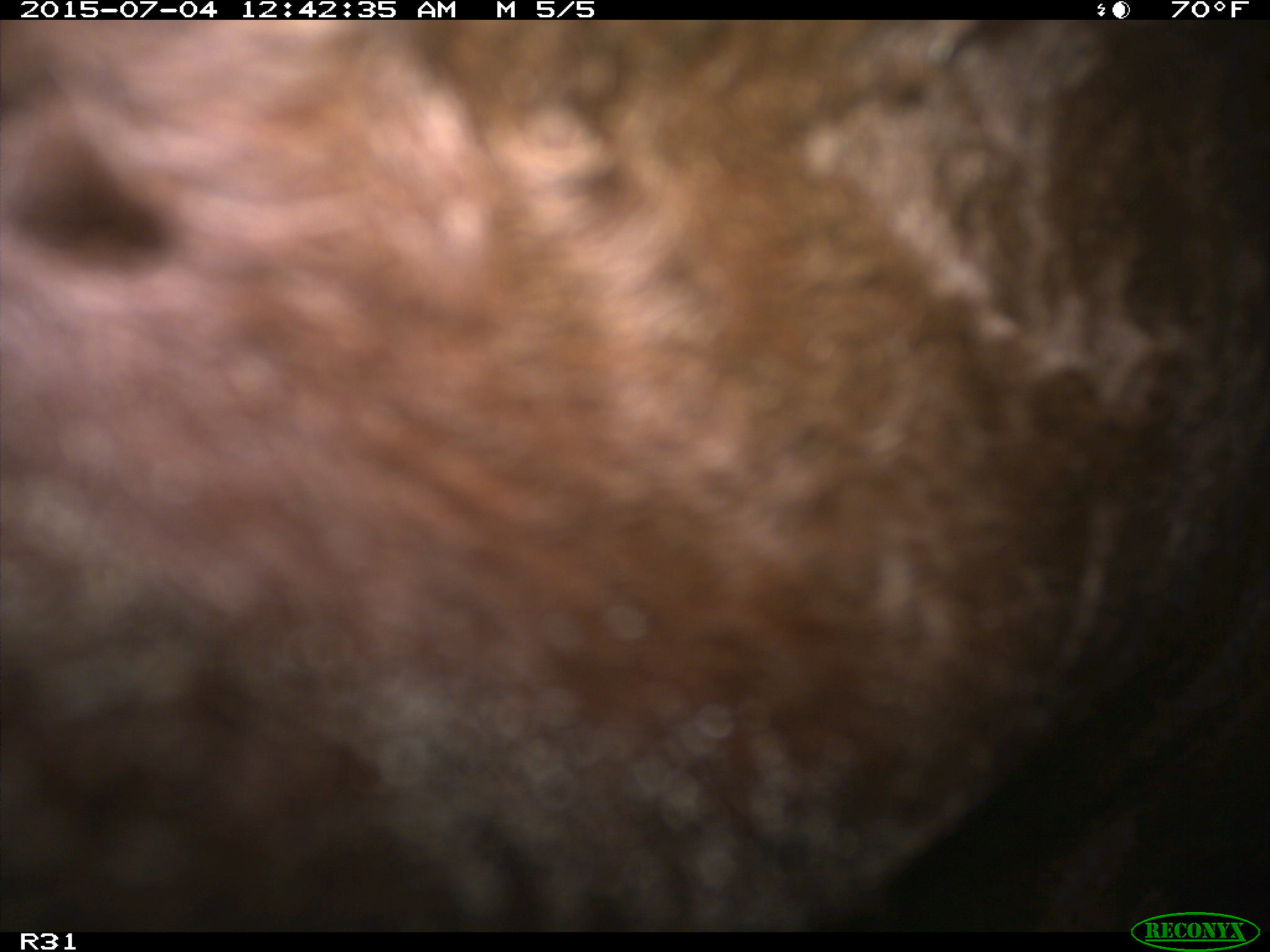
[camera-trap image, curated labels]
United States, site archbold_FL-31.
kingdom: Animalia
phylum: Chordata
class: Mammalia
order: Artiodactyla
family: Bovidae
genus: Bos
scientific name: Bos taurus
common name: domestic cow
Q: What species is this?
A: Bos taurus (domestic cow).